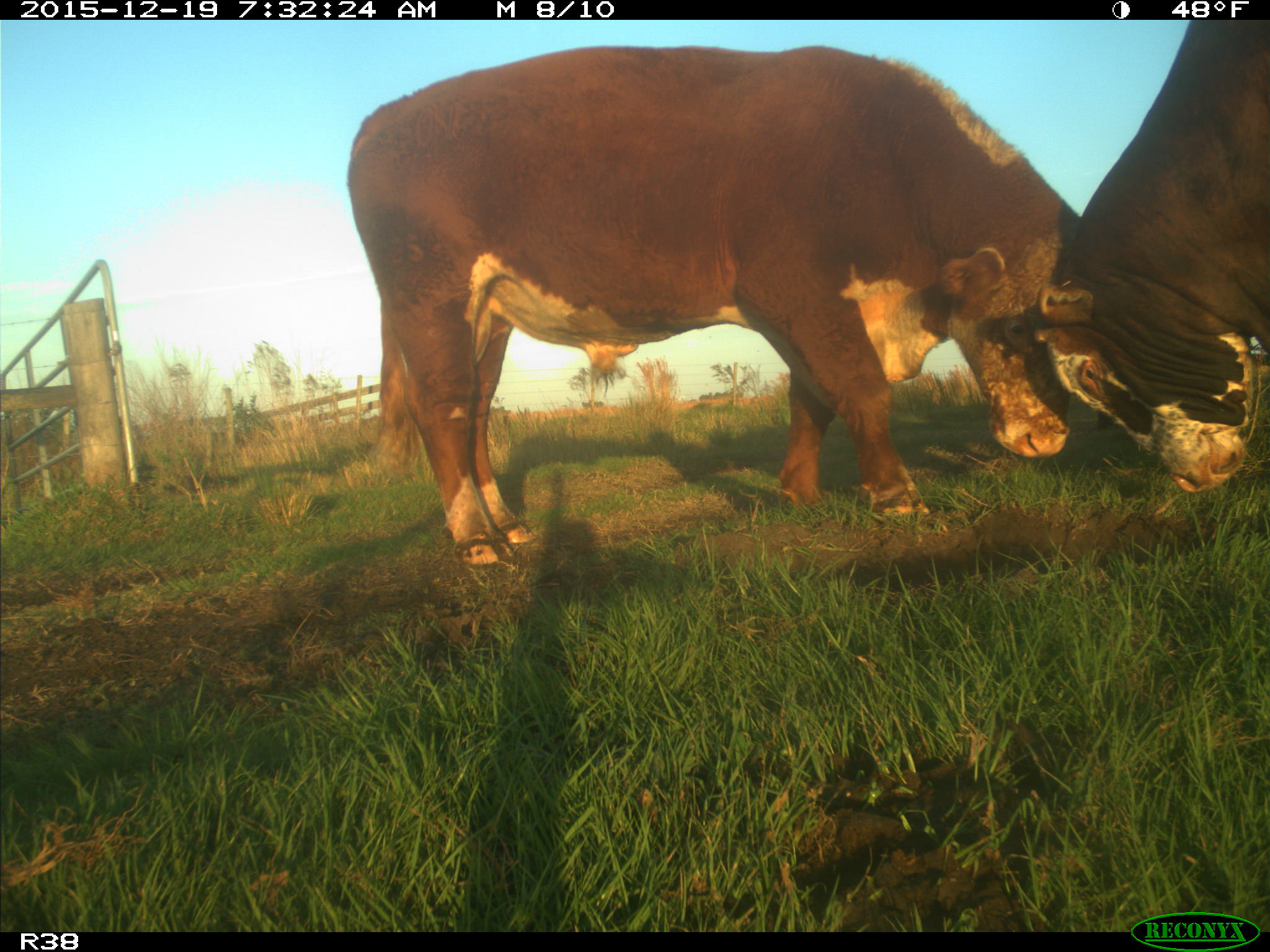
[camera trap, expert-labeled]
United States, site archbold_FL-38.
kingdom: Animalia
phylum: Chordata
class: Mammalia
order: Artiodactyla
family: Bovidae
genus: Bos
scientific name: Bos taurus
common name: domestic cow